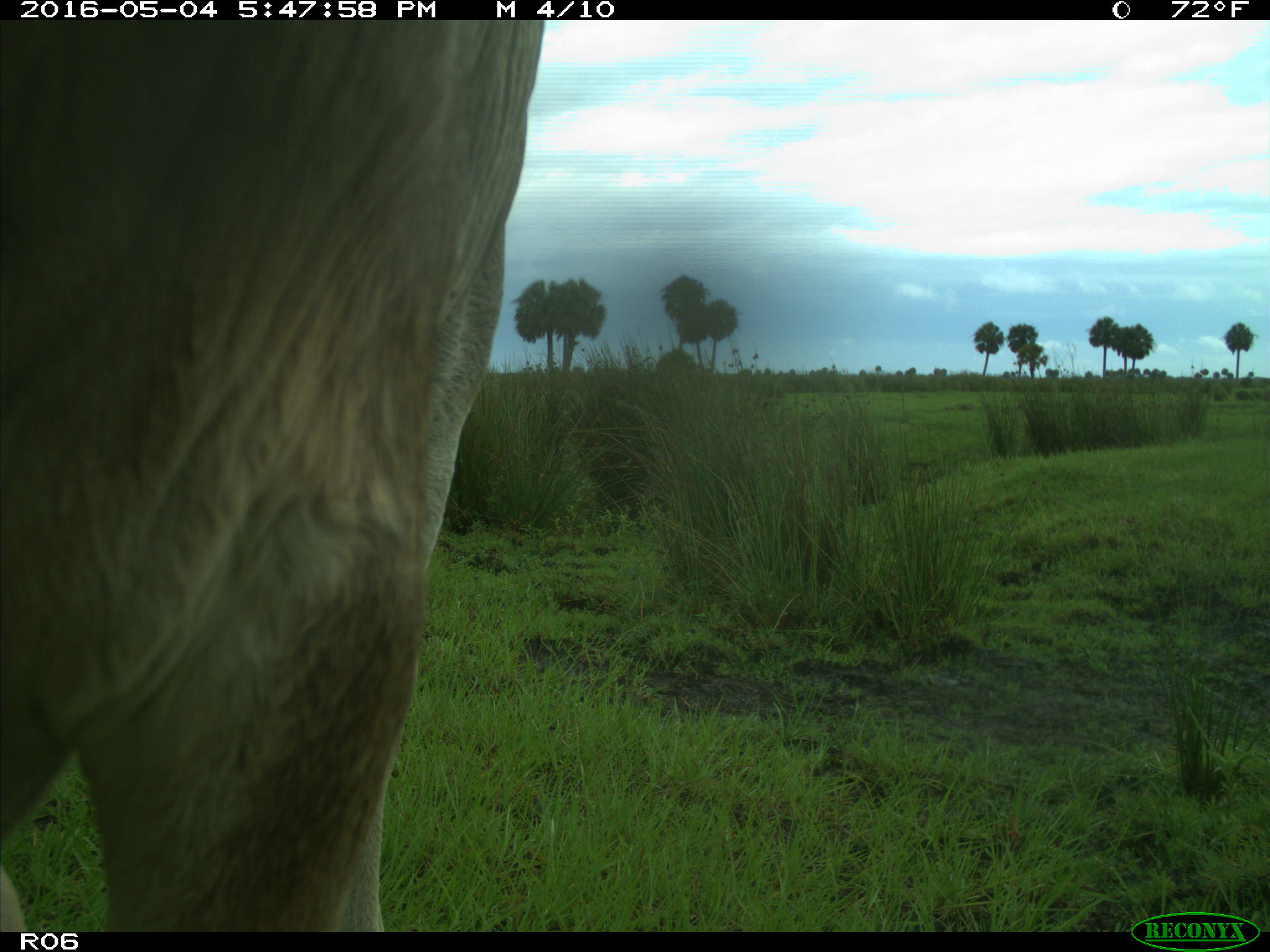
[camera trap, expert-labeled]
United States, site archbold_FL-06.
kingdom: Animalia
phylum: Chordata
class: Mammalia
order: Artiodactyla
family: Bovidae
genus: Bos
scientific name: Bos taurus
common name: domestic cow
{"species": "Bos taurus (domestic cow)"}